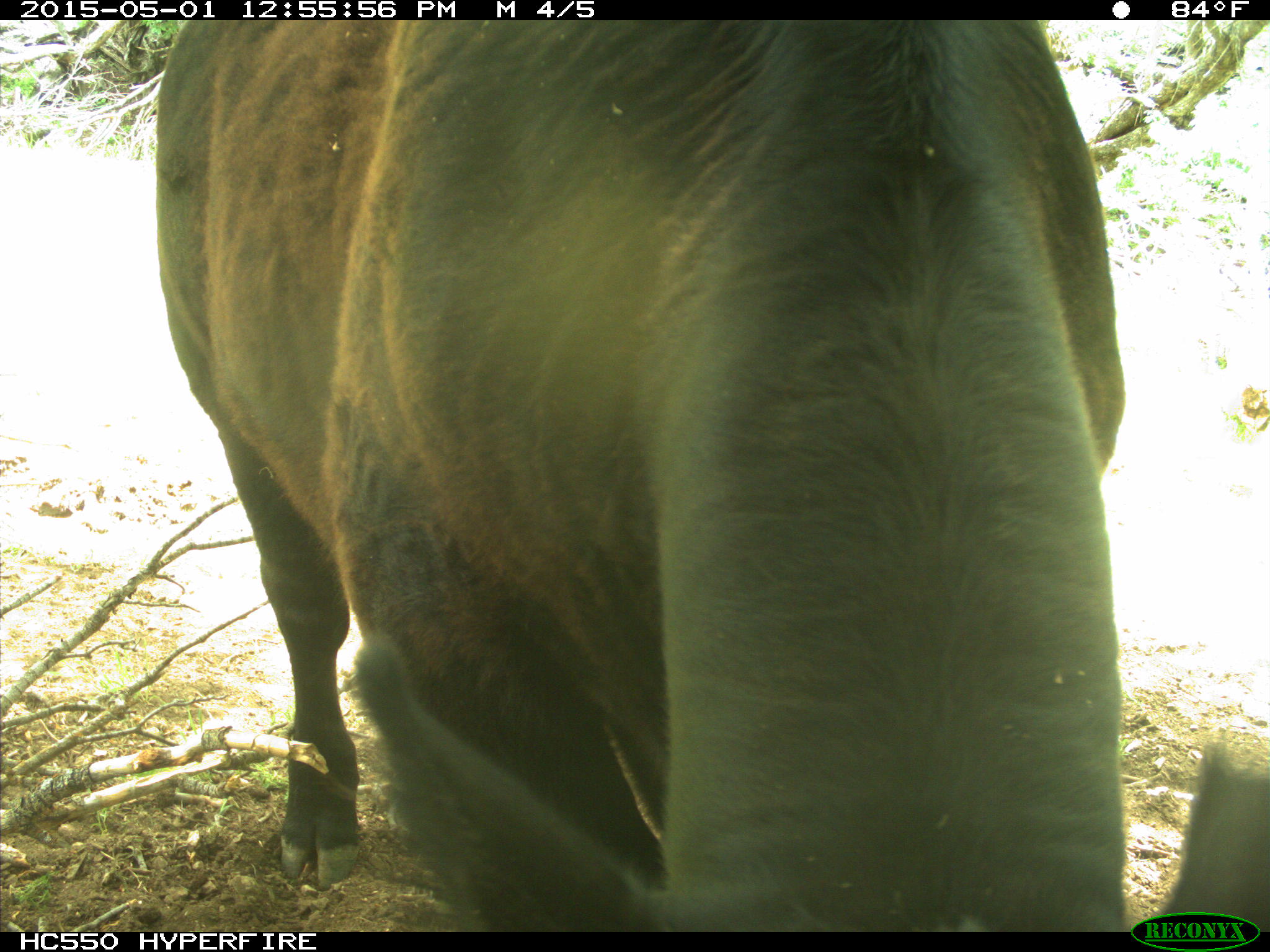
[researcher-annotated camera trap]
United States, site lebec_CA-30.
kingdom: Animalia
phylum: Chordata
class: Mammalia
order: Artiodactyla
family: Bovidae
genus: Bos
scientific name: Bos taurus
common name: domestic cow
Bos taurus (domestic cow).